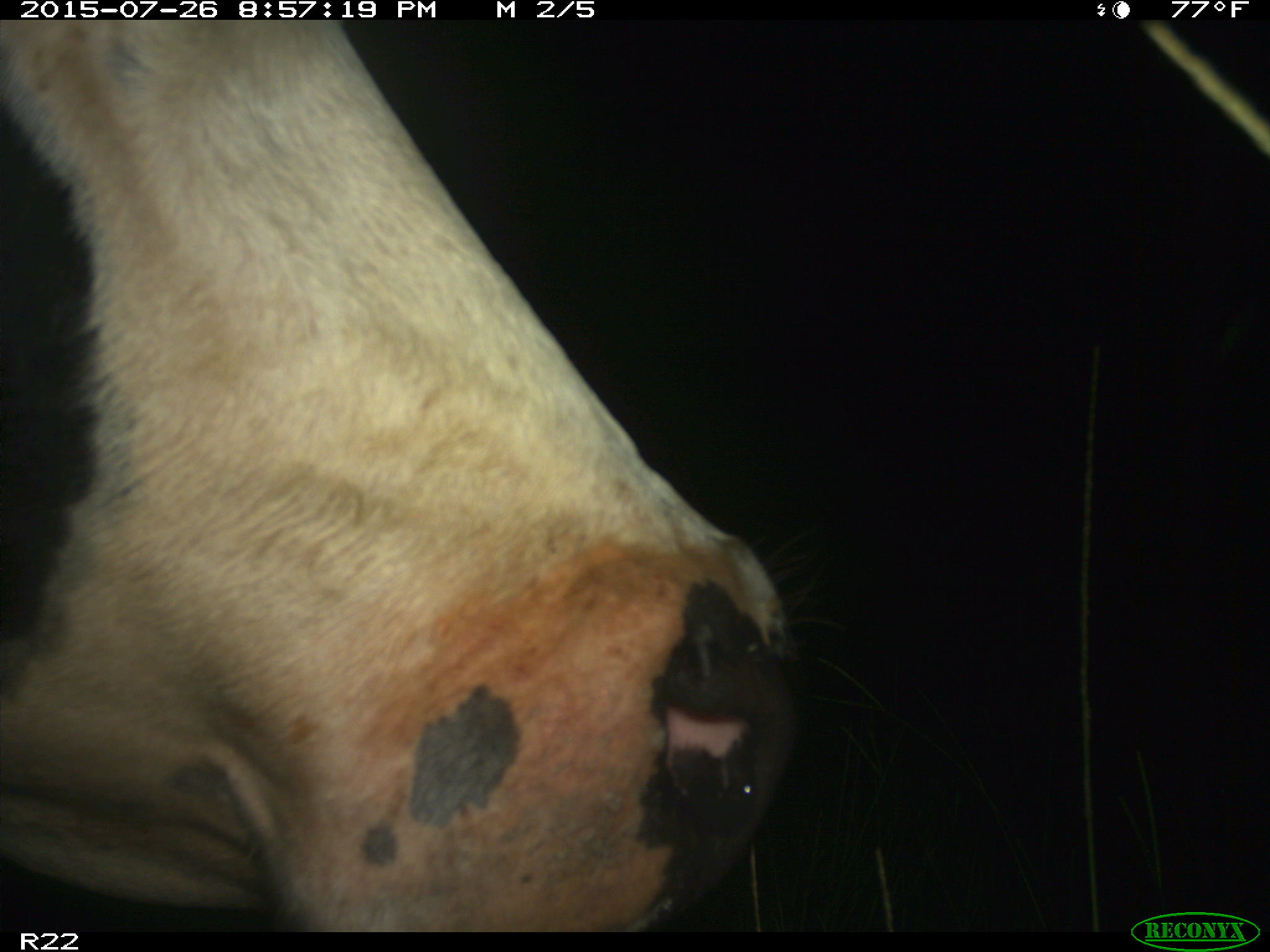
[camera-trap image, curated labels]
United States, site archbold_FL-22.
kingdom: Animalia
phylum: Chordata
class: Mammalia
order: Artiodactyla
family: Bovidae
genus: Bos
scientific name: Bos taurus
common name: domestic cow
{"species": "Bos taurus (domestic cow)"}